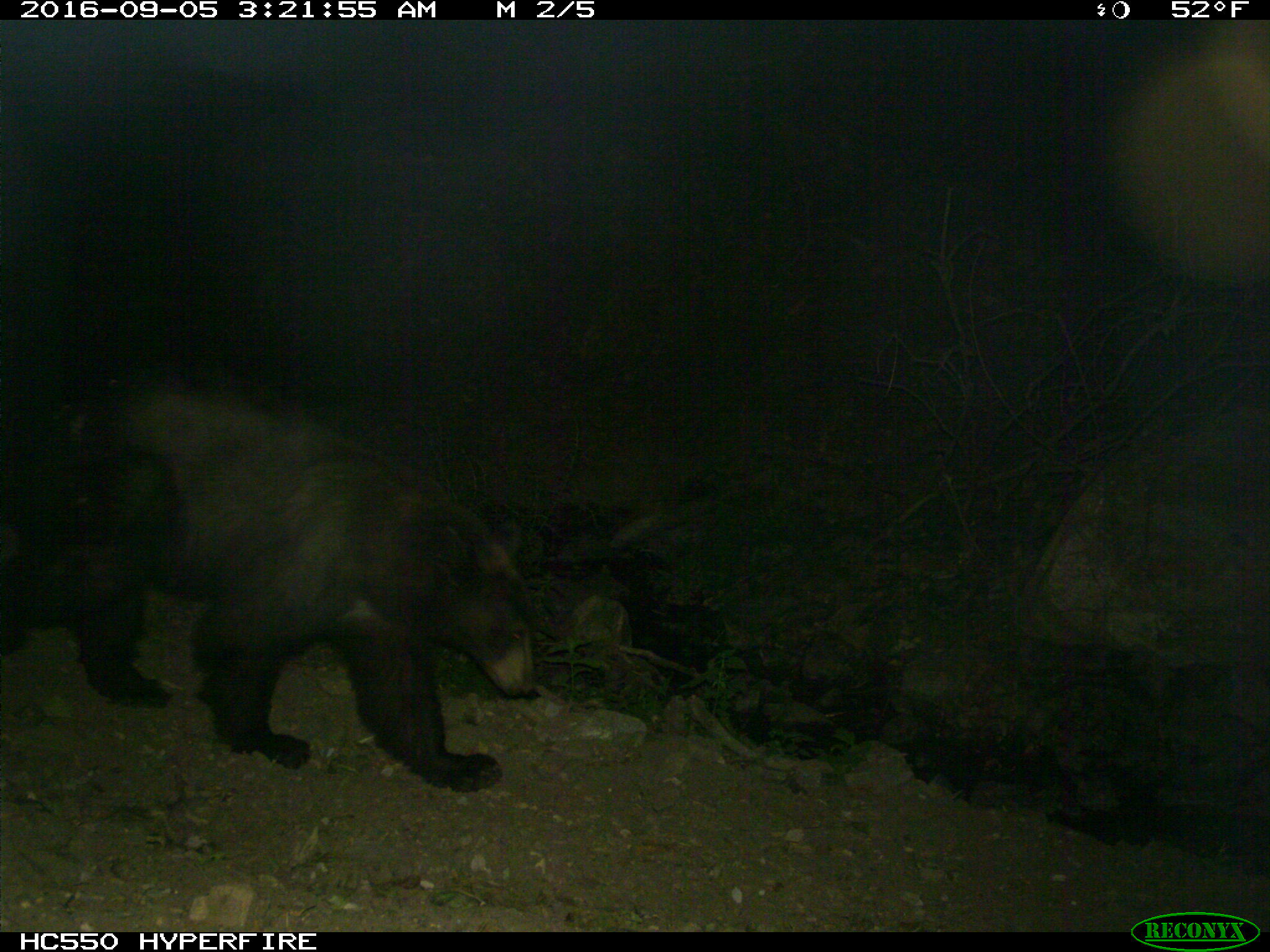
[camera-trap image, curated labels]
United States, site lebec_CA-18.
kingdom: Animalia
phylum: Chordata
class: Mammalia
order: Carnivora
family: Ursidae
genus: Ursus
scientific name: Ursus americanus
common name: american black bear